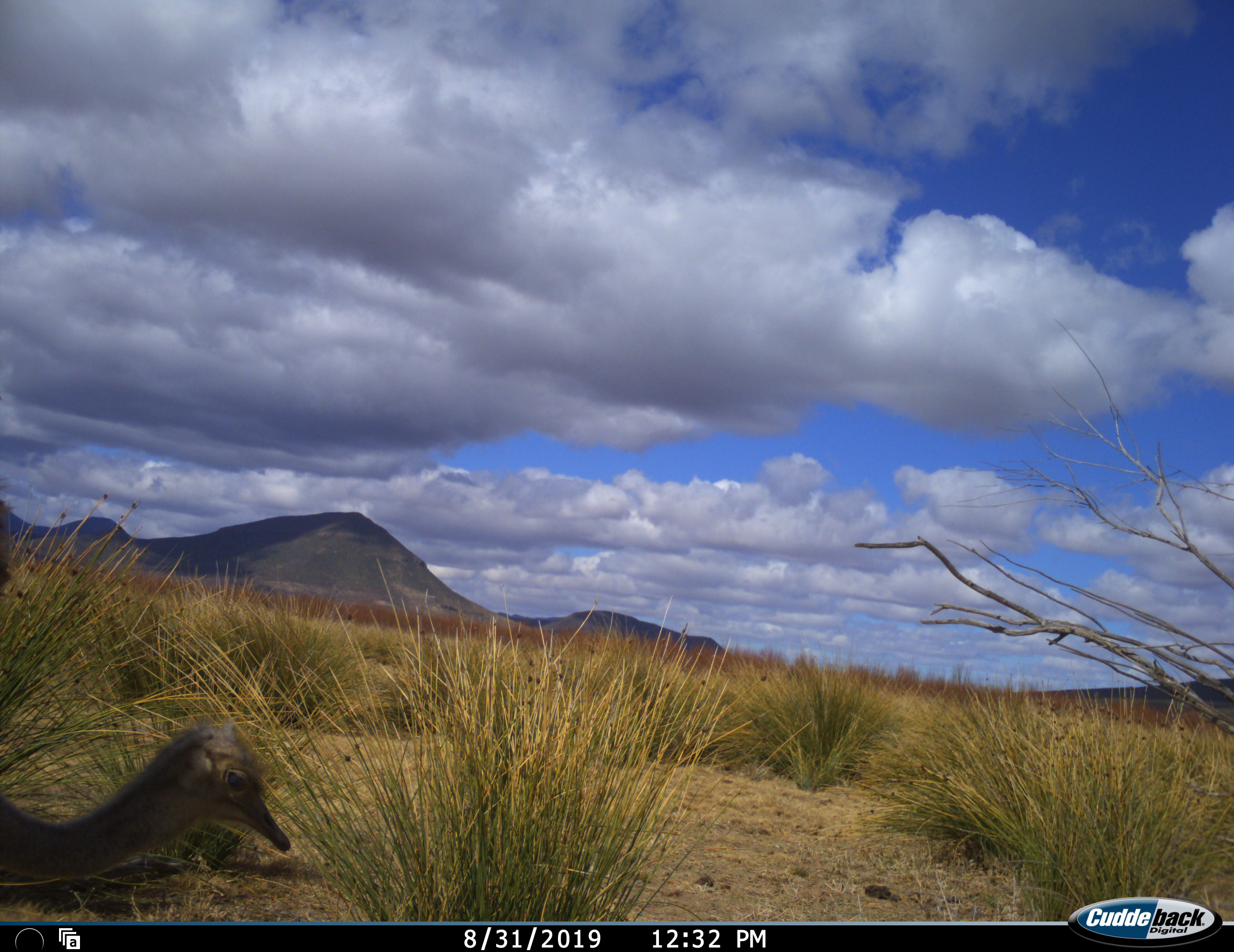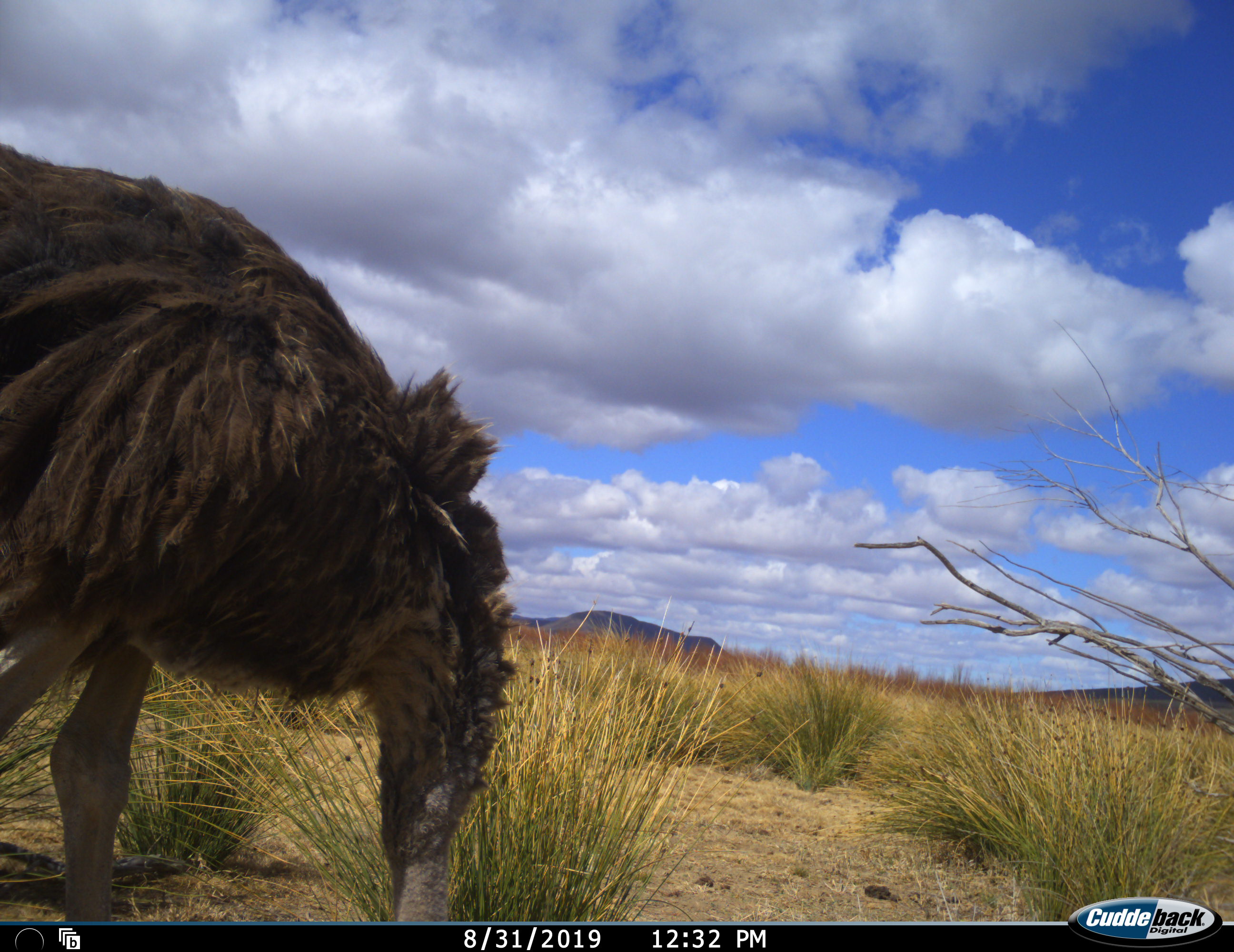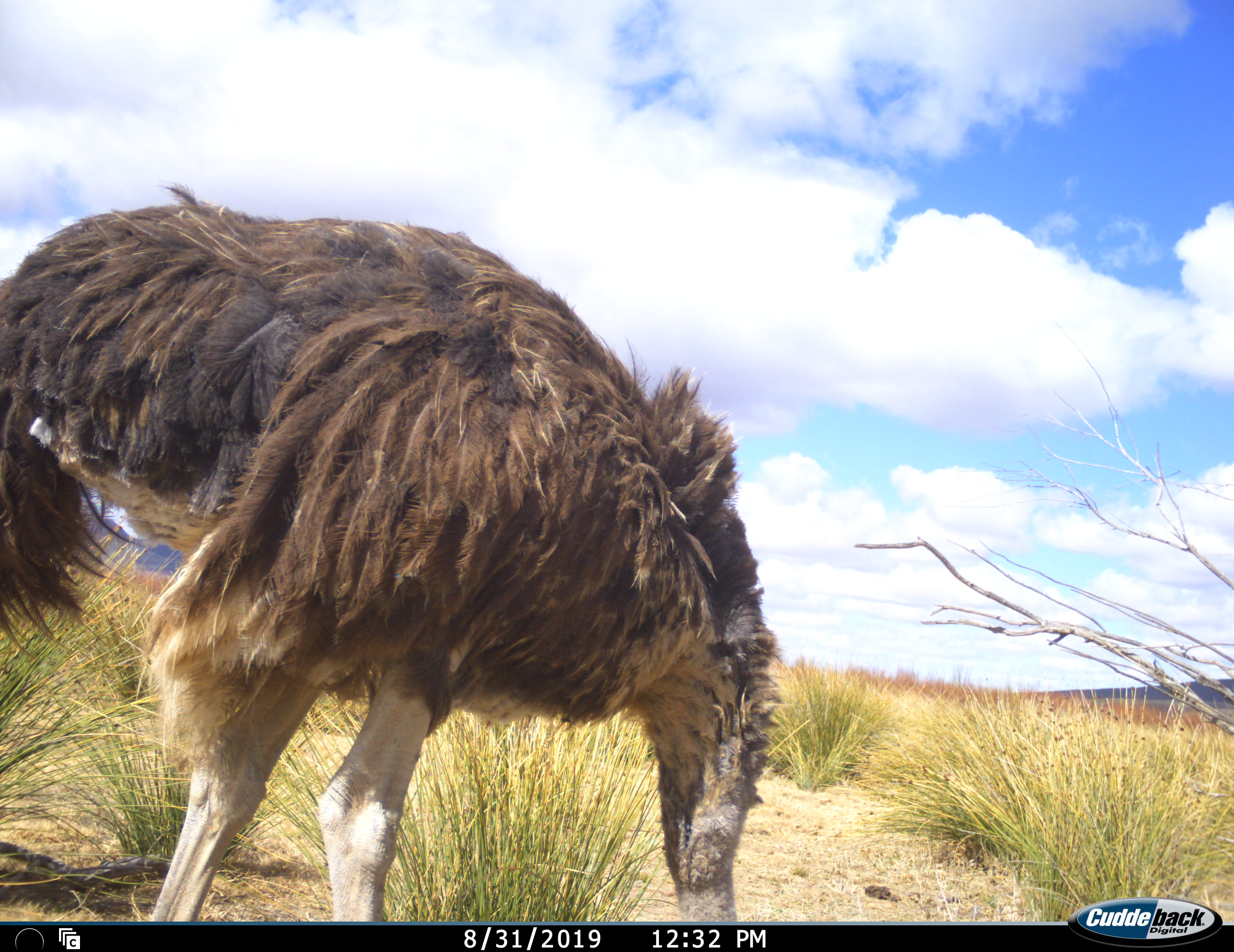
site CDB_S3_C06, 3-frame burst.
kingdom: Animalia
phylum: Chordata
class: Aves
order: Struthioniformes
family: Struthionidae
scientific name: Struthionidae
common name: ostrich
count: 1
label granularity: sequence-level